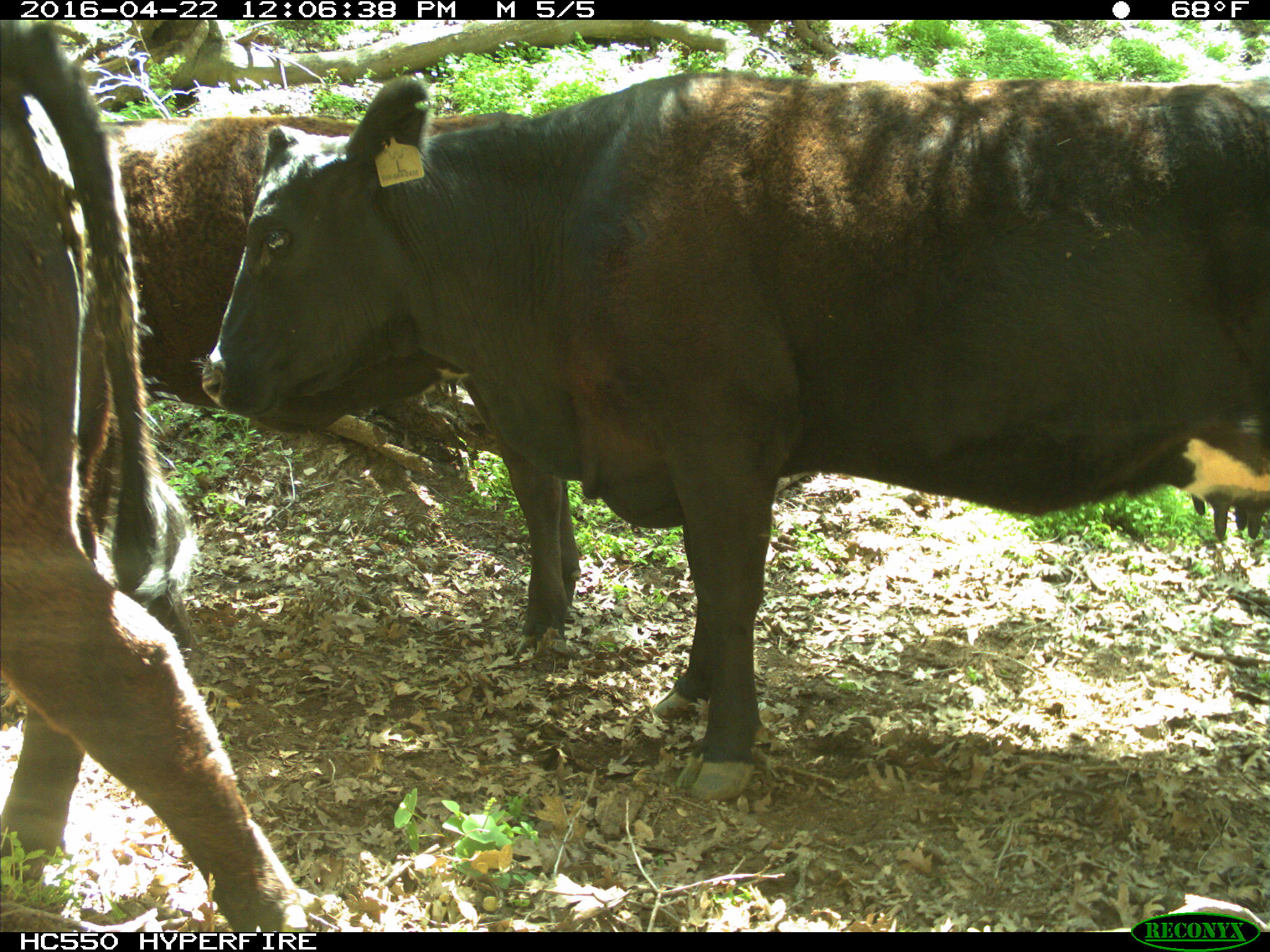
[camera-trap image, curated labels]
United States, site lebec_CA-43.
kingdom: Animalia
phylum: Chordata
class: Mammalia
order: Artiodactyla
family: Bovidae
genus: Bos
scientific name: Bos taurus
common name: domestic cow